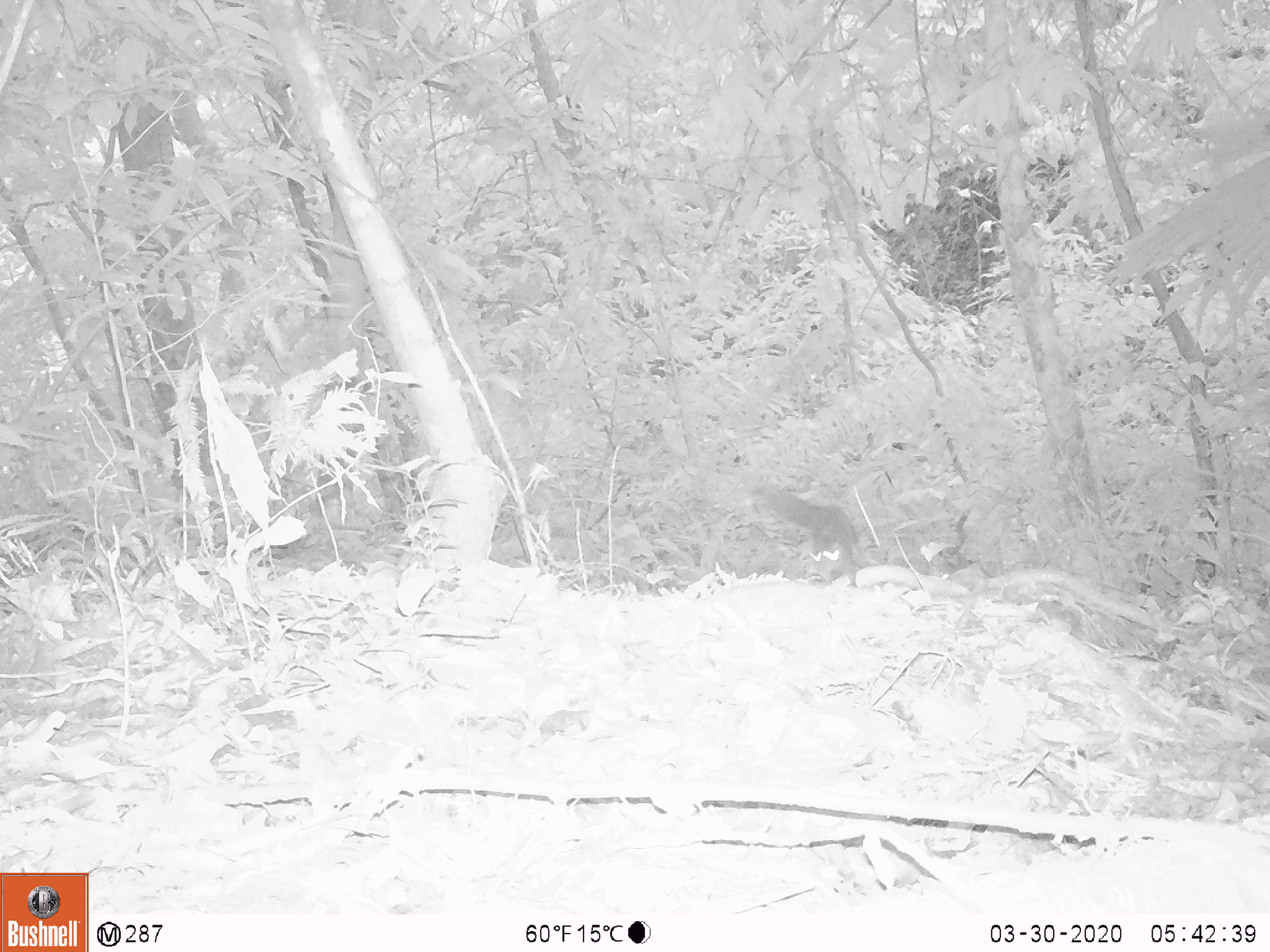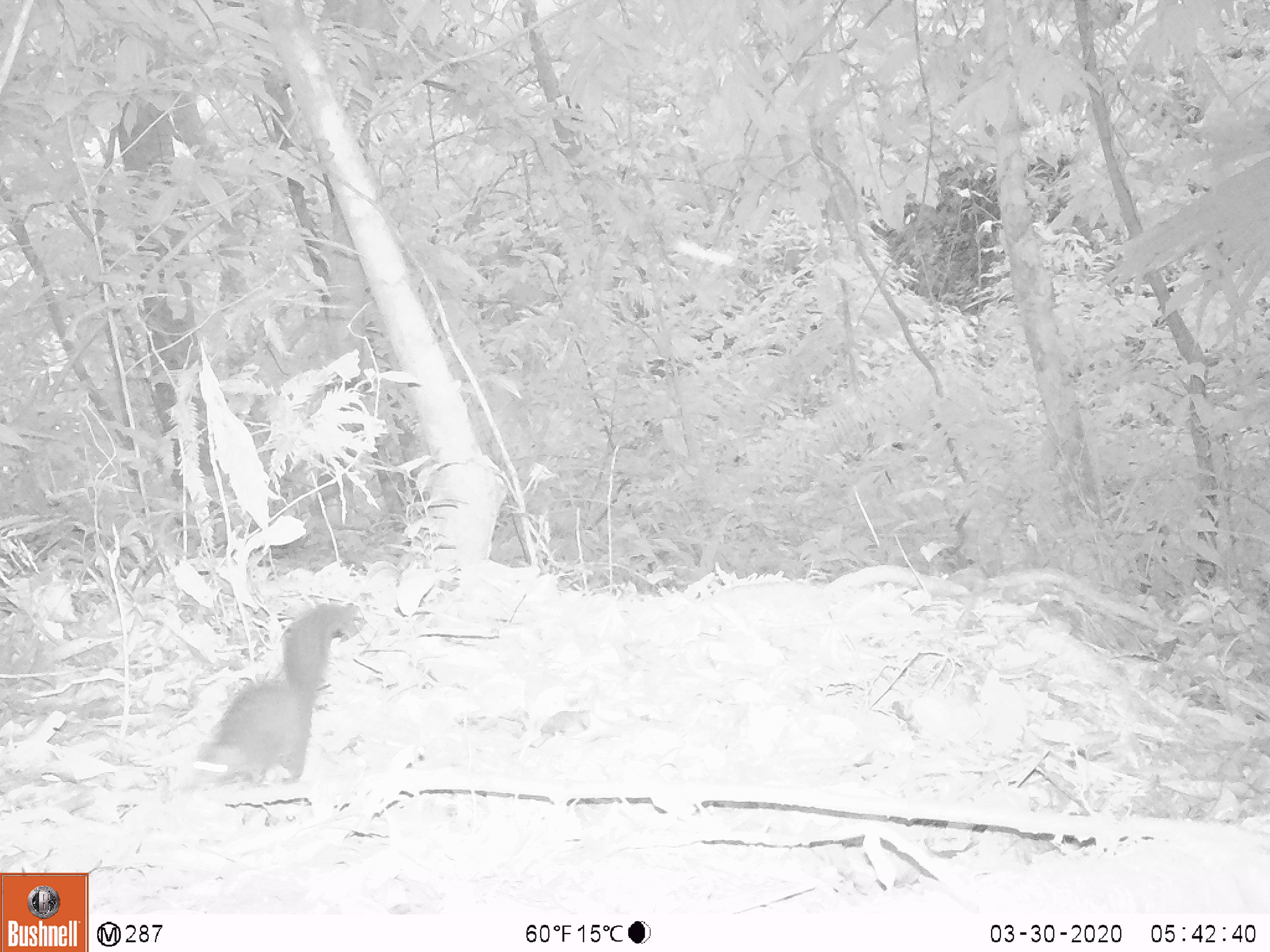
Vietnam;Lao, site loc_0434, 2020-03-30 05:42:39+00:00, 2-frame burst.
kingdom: Animalia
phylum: Chordata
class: Mammalia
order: Rodentia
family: Sciuridae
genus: Callosciurus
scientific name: Callosciurus erythraeus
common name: pallas's squirrel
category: pallass squirrel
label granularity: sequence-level